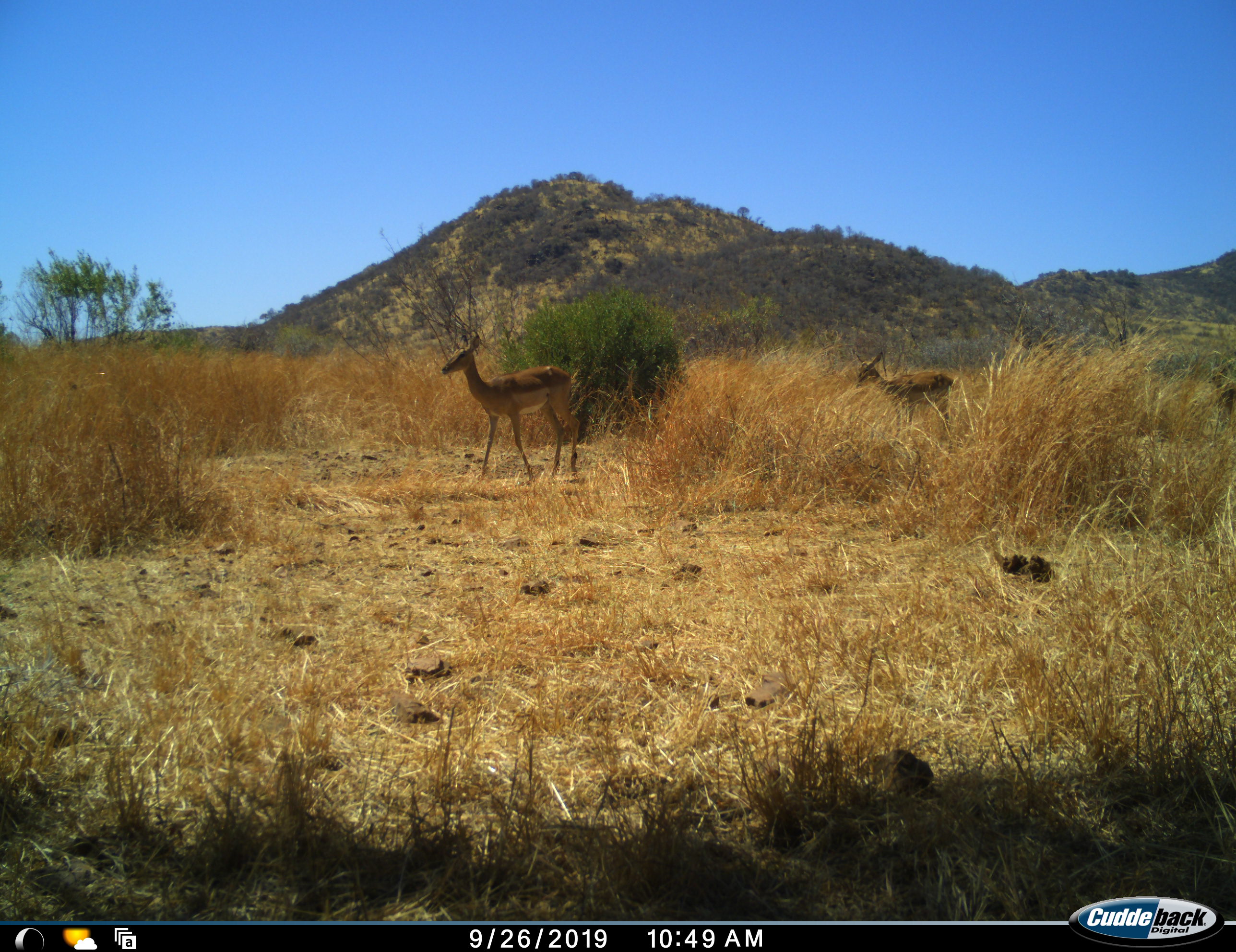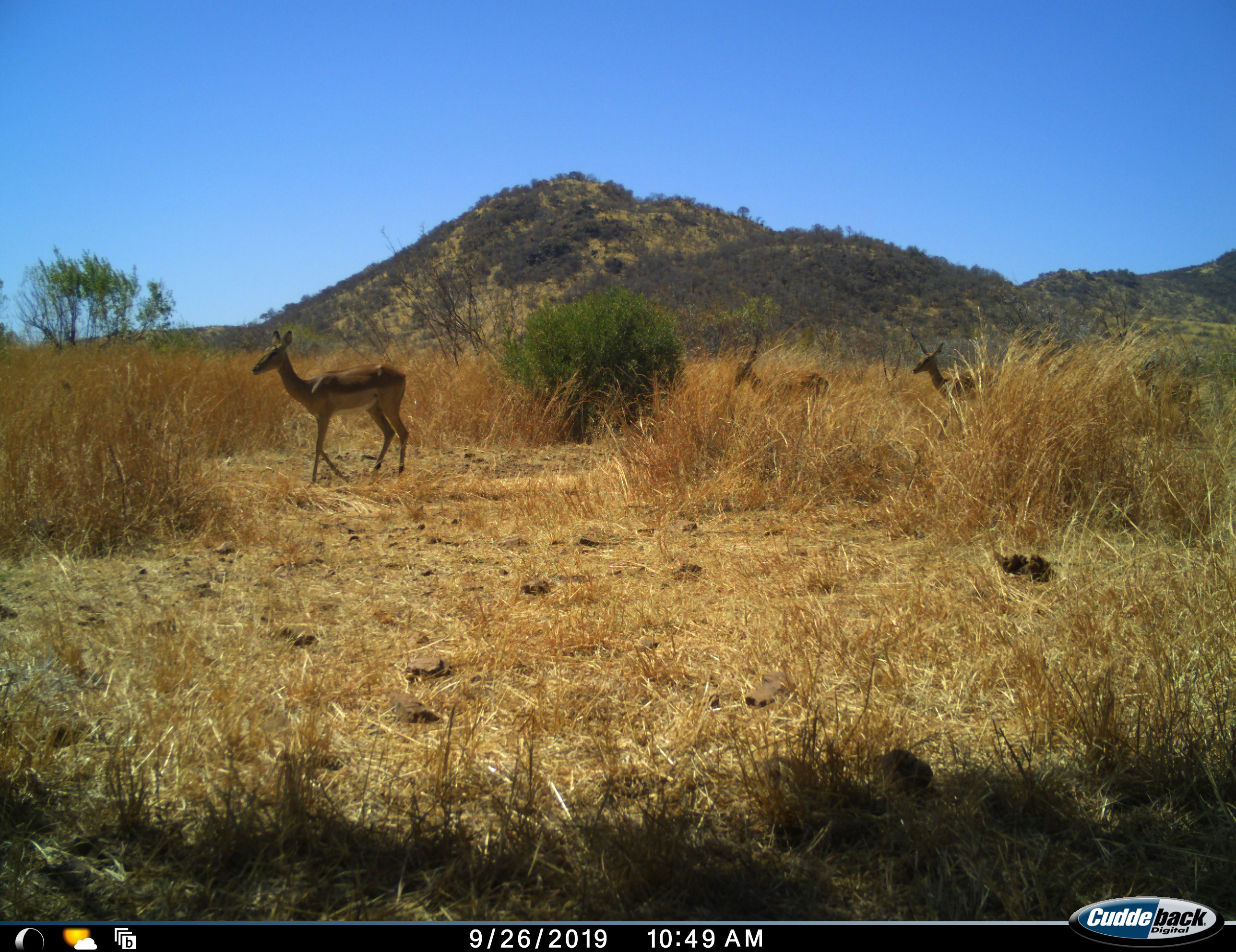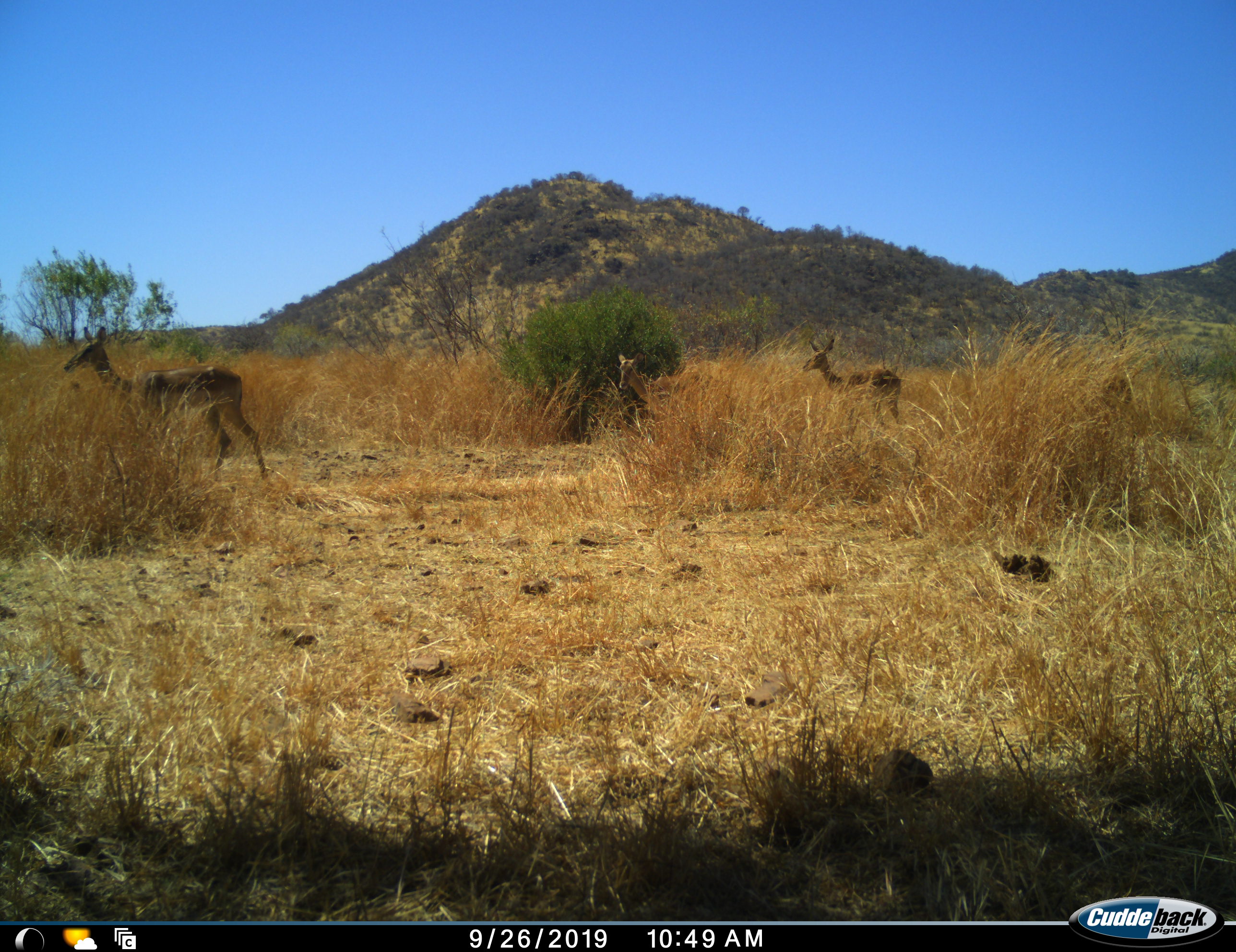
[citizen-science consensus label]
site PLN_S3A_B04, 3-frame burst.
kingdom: Animalia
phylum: Chordata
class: Mammalia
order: Artiodactyla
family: Bovidae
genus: Aepyceros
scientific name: Aepyceros melampus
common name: impala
Impala (Aepyceros melampus), count 3. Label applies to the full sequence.